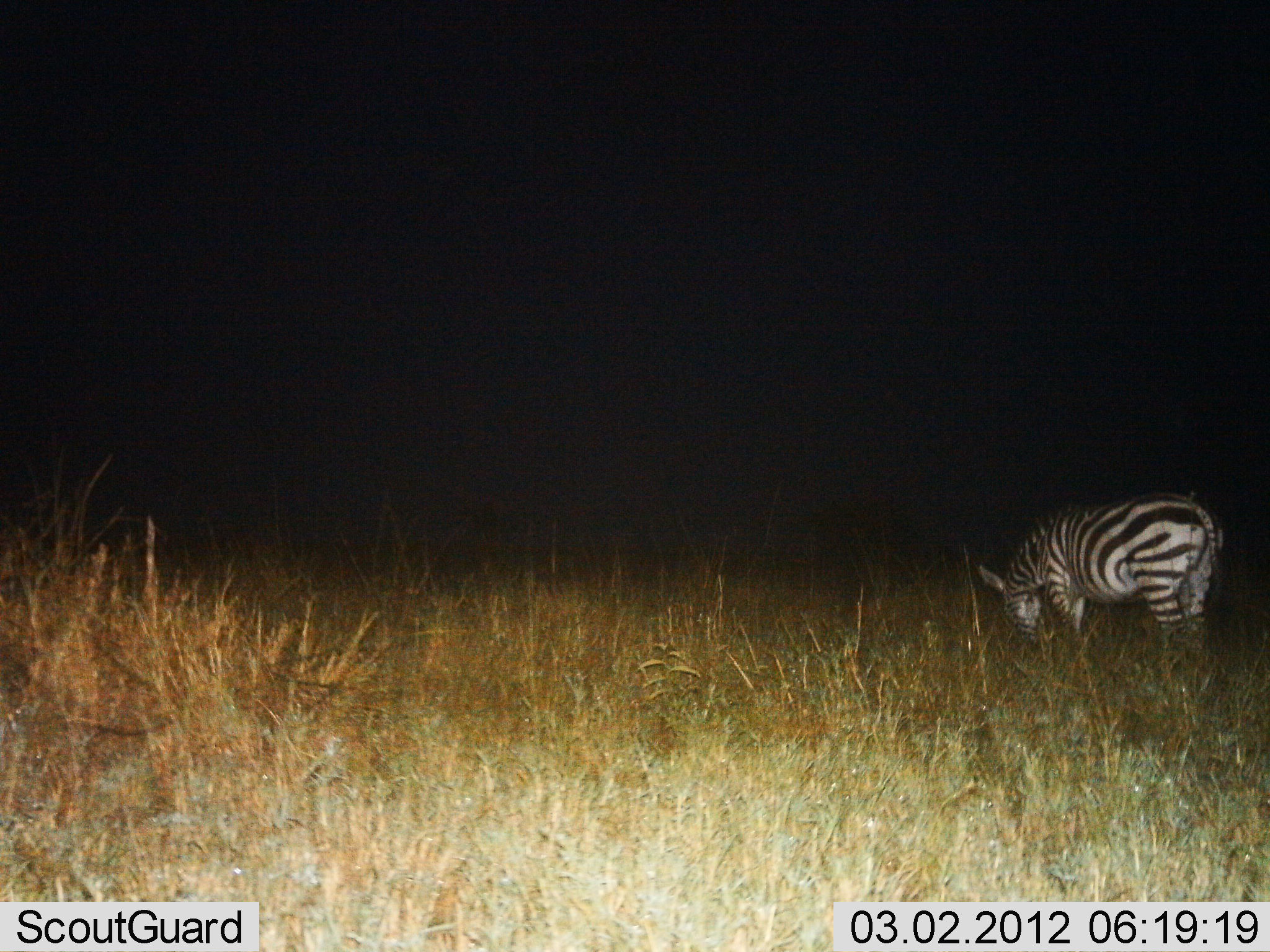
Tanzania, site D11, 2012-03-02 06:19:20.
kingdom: Animalia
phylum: Chordata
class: Mammalia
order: Perissodactyla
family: Equidae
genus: Equus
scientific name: Equus quagga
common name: plains zebra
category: zebra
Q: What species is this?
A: Zebra (plains zebra) (Equus quagga).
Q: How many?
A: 1.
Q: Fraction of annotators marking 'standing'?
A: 17%.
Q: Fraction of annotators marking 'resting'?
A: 0%.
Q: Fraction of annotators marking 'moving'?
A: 0%.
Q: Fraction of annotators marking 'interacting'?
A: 0%.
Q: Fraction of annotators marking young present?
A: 0%.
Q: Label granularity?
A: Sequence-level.